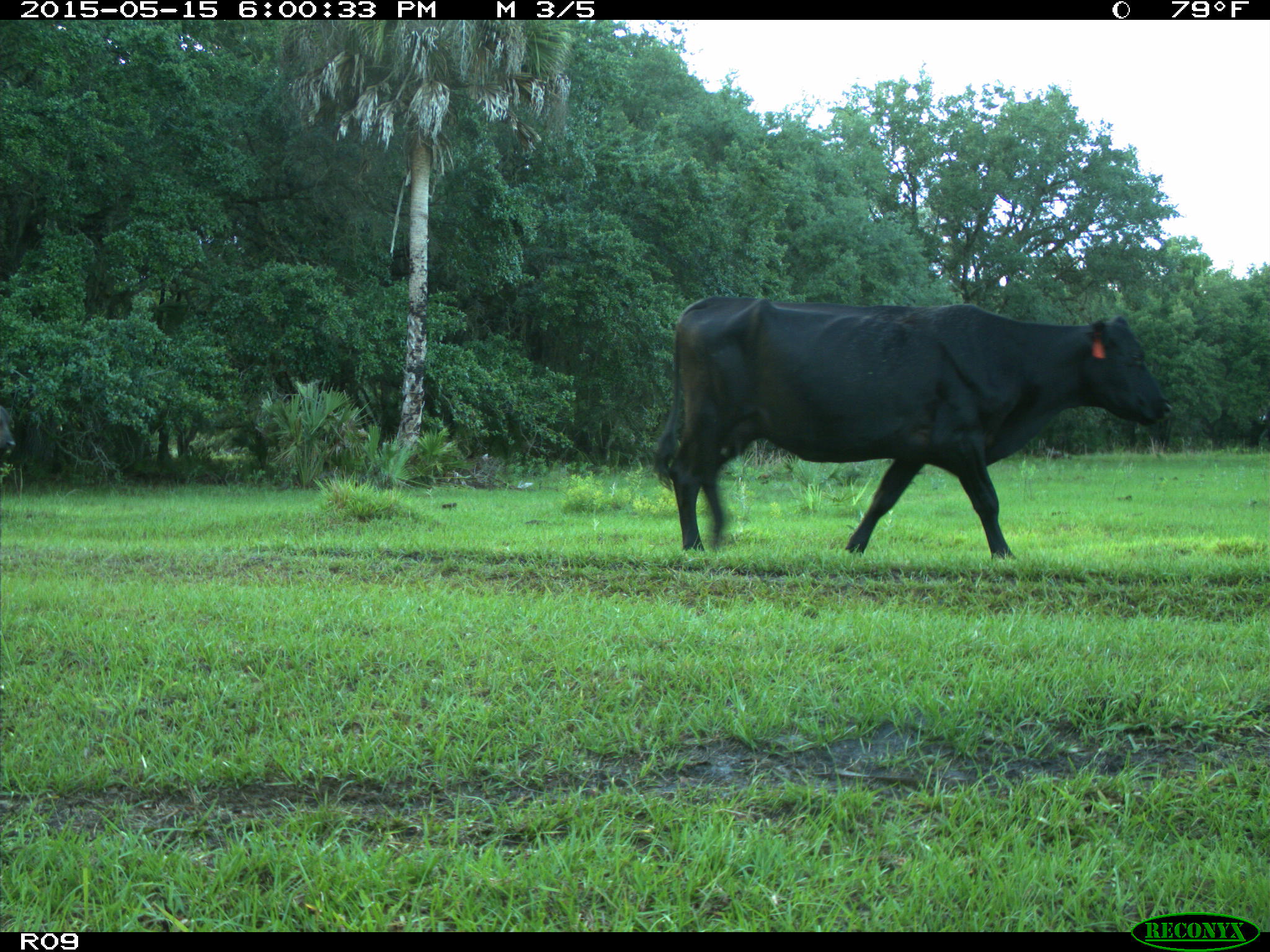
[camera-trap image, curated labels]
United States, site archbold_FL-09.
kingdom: Animalia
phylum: Chordata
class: Mammalia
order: Artiodactyla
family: Bovidae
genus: Bos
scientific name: Bos taurus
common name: domestic cow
Bos taurus (domestic cow).